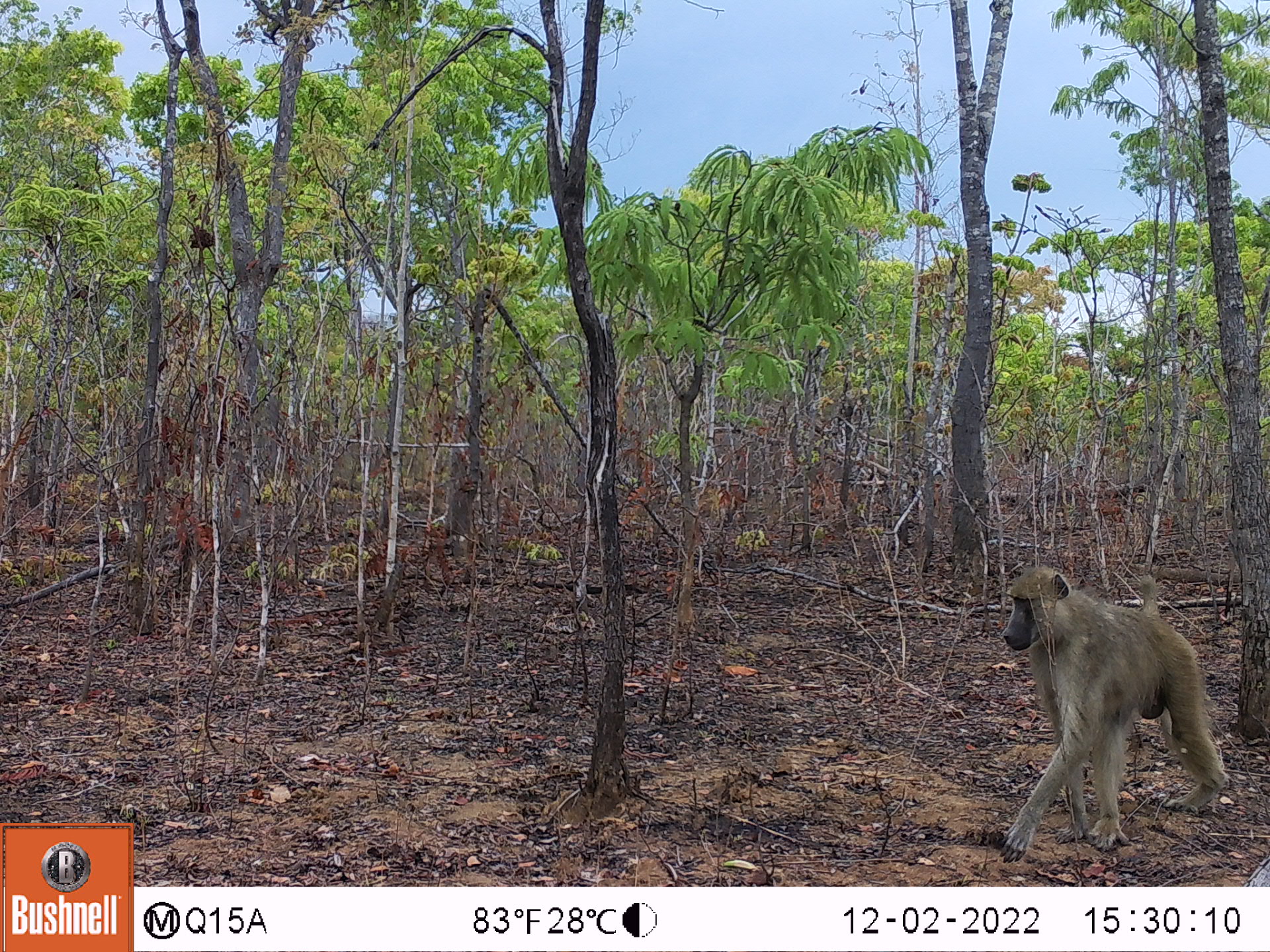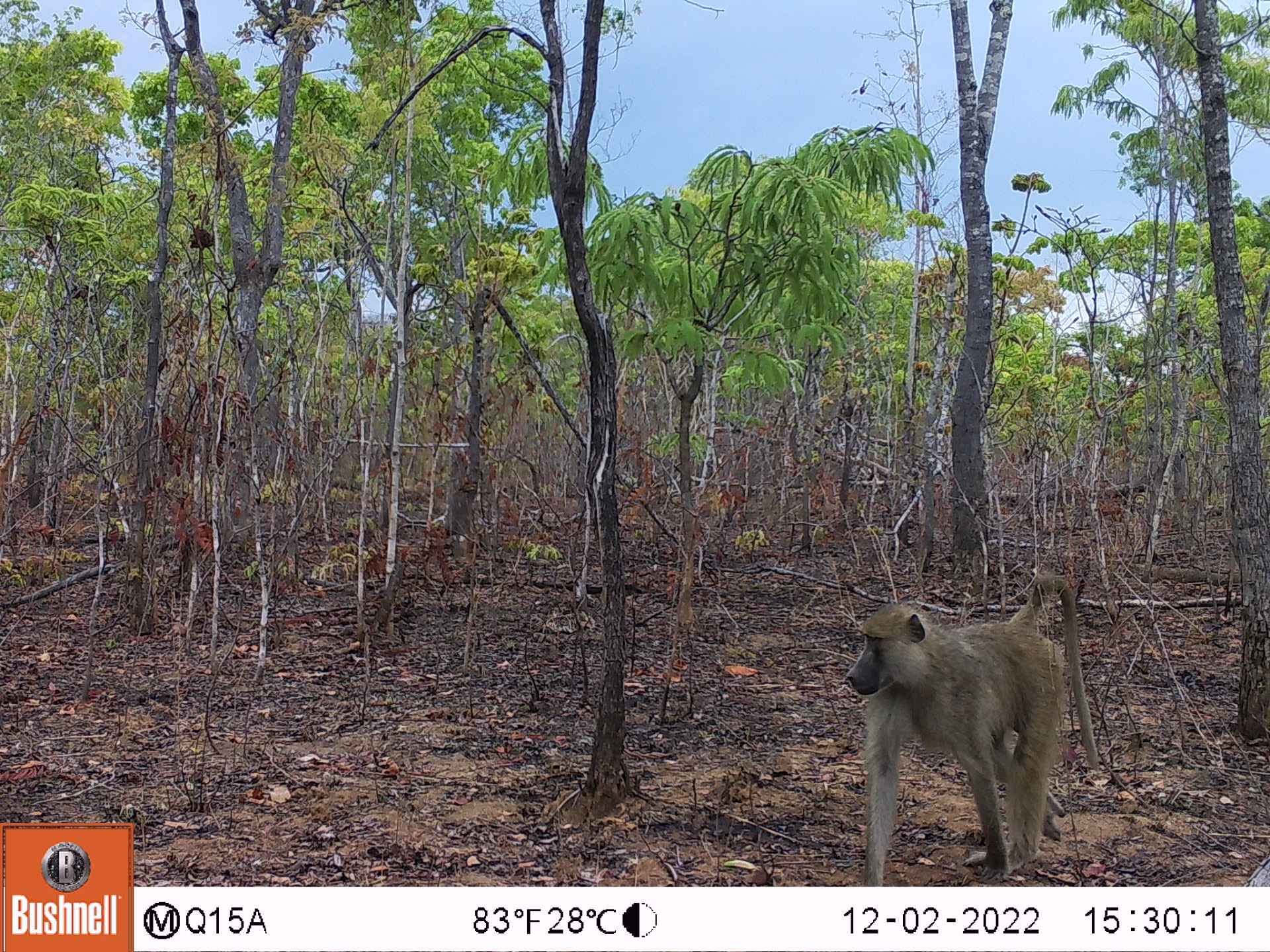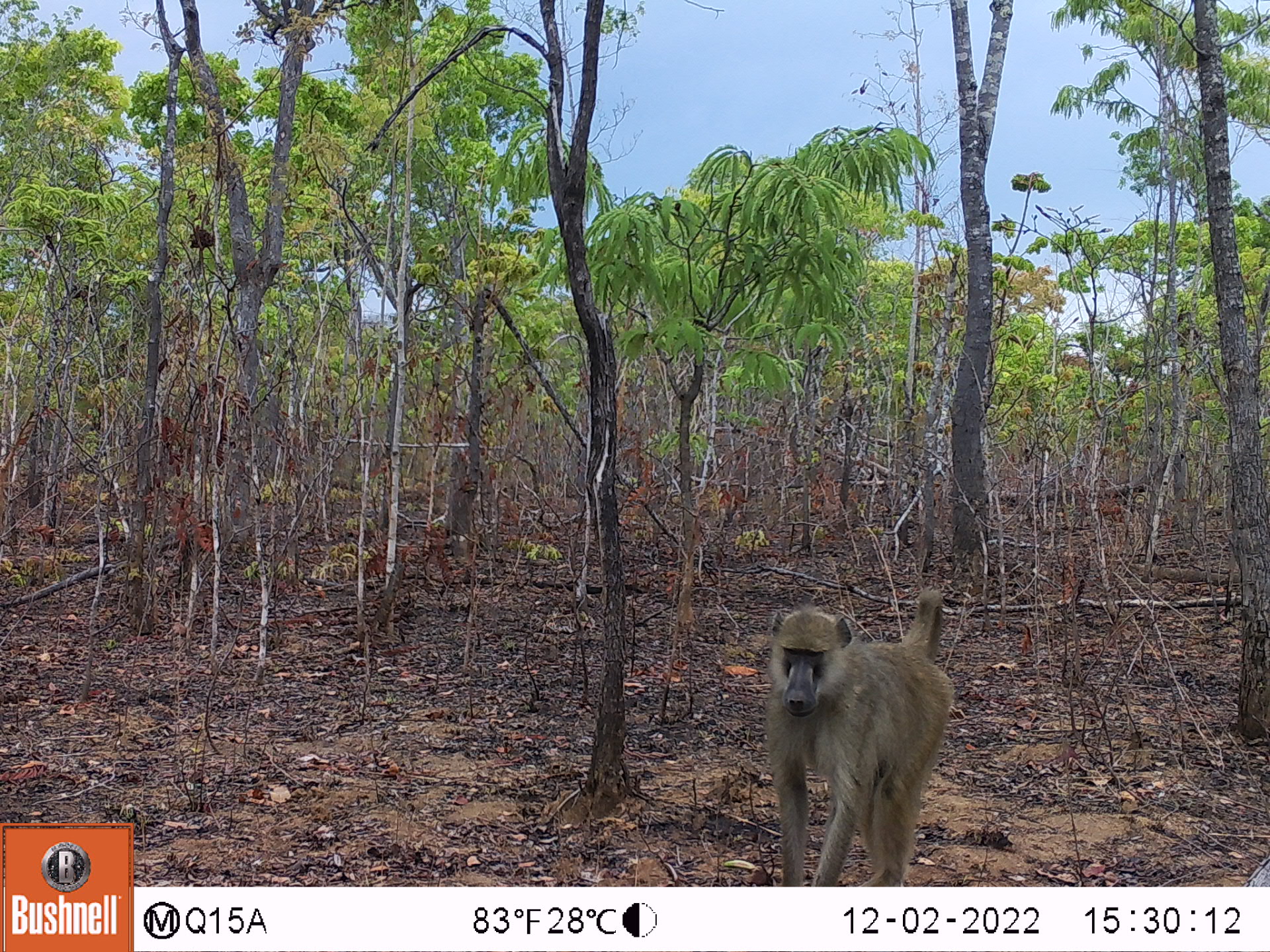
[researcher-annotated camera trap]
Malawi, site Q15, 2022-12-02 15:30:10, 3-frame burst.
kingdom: Animalia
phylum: Chordata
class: Mammalia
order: Primates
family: Cercopithecidae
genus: Papio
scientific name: Papio cynocephalus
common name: yellow baboon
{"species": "yellow baboon (Papio cynocephalus)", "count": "1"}